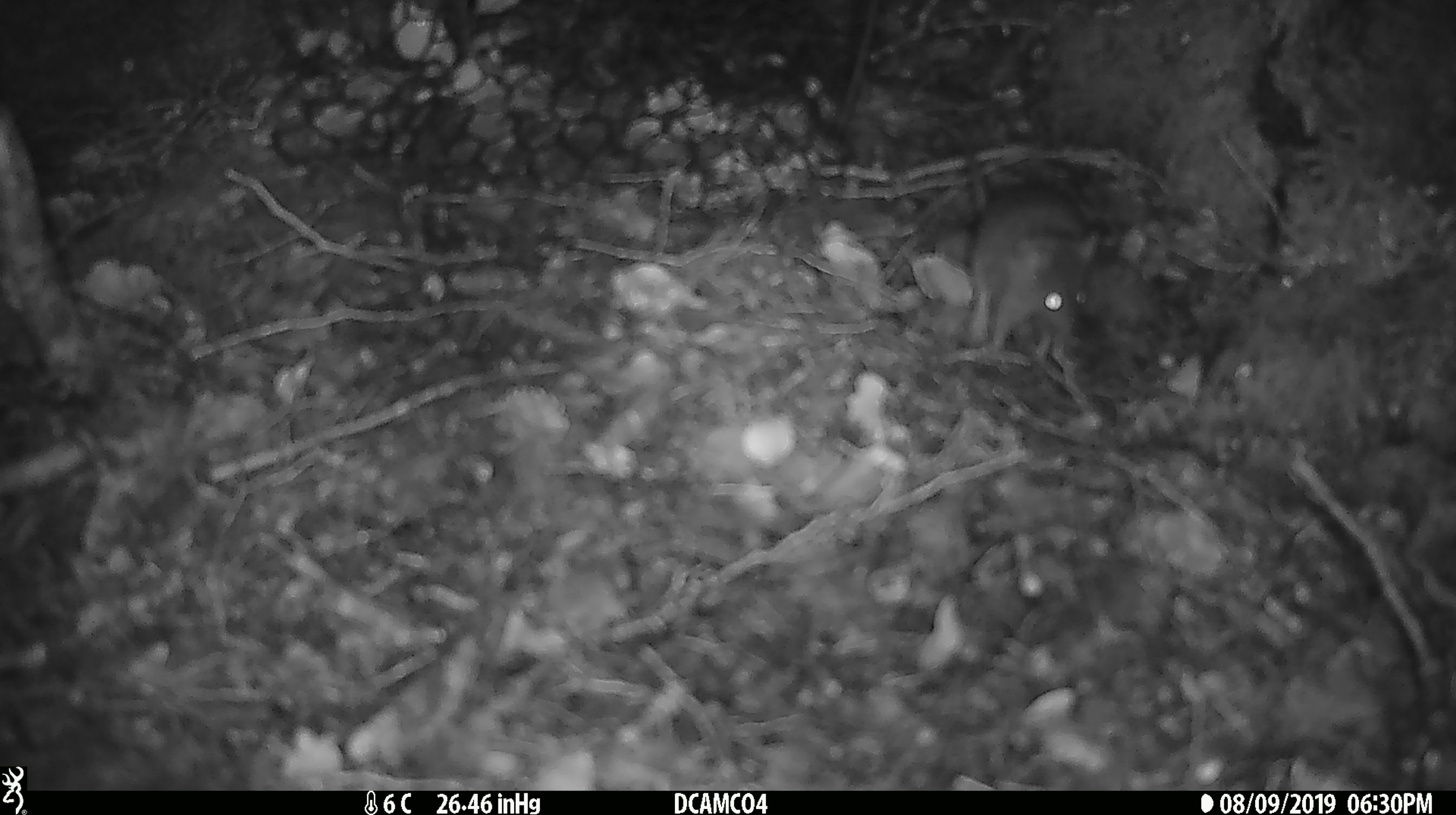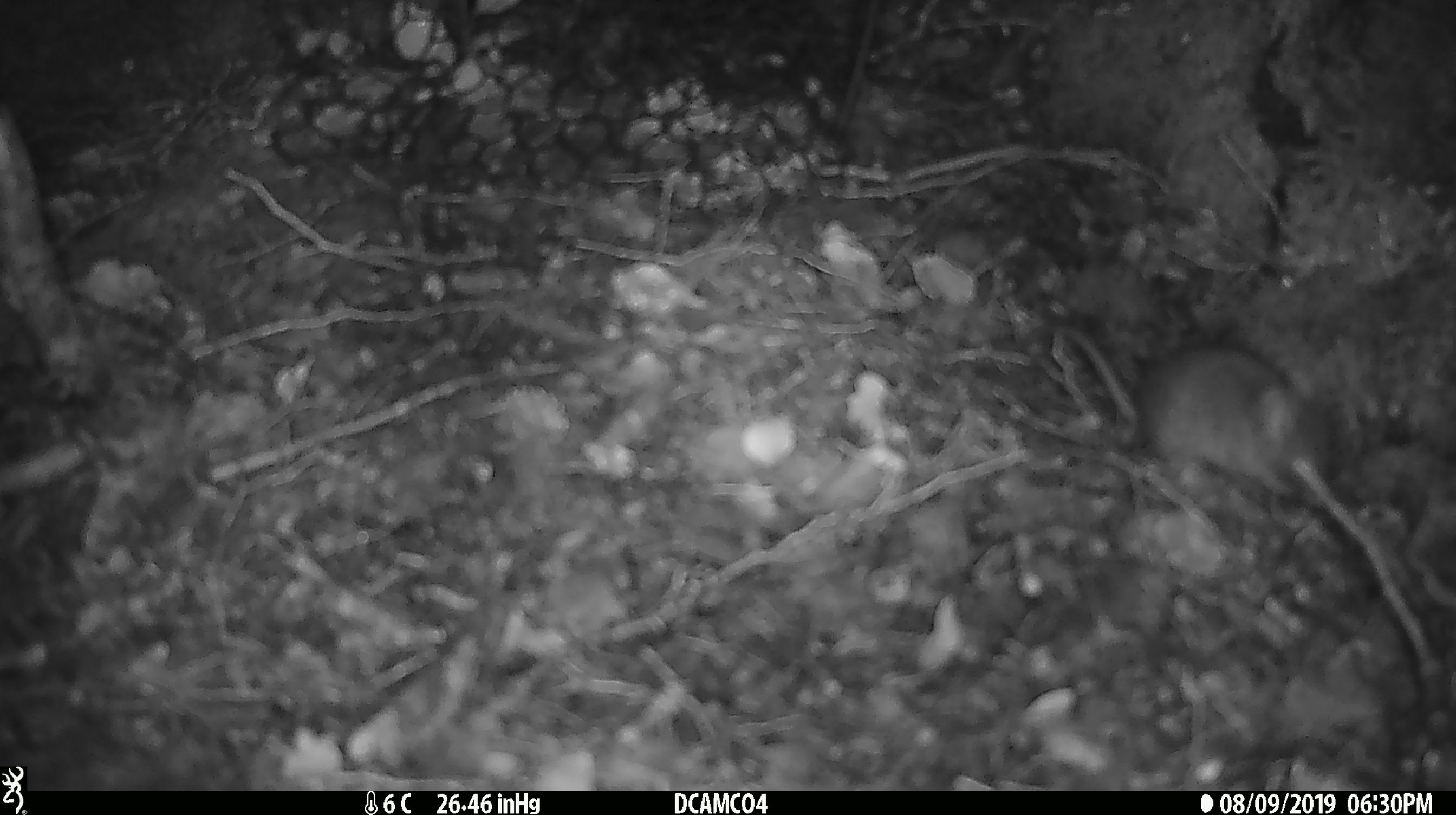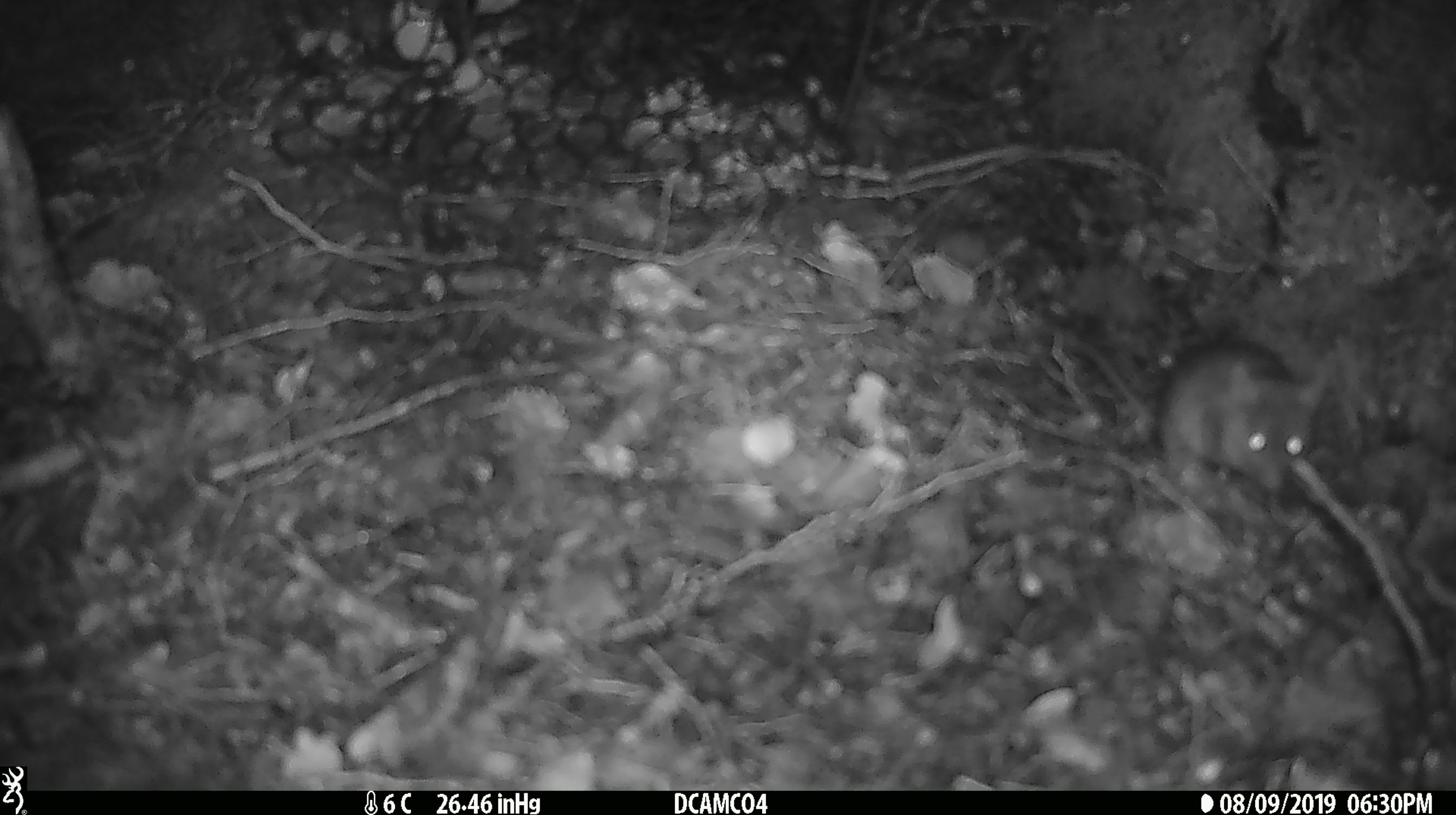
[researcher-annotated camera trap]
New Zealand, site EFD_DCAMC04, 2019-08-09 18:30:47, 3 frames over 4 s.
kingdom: Animalia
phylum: Chordata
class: Mammalia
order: Rodentia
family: Muridae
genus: Mus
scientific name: Mus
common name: mouse